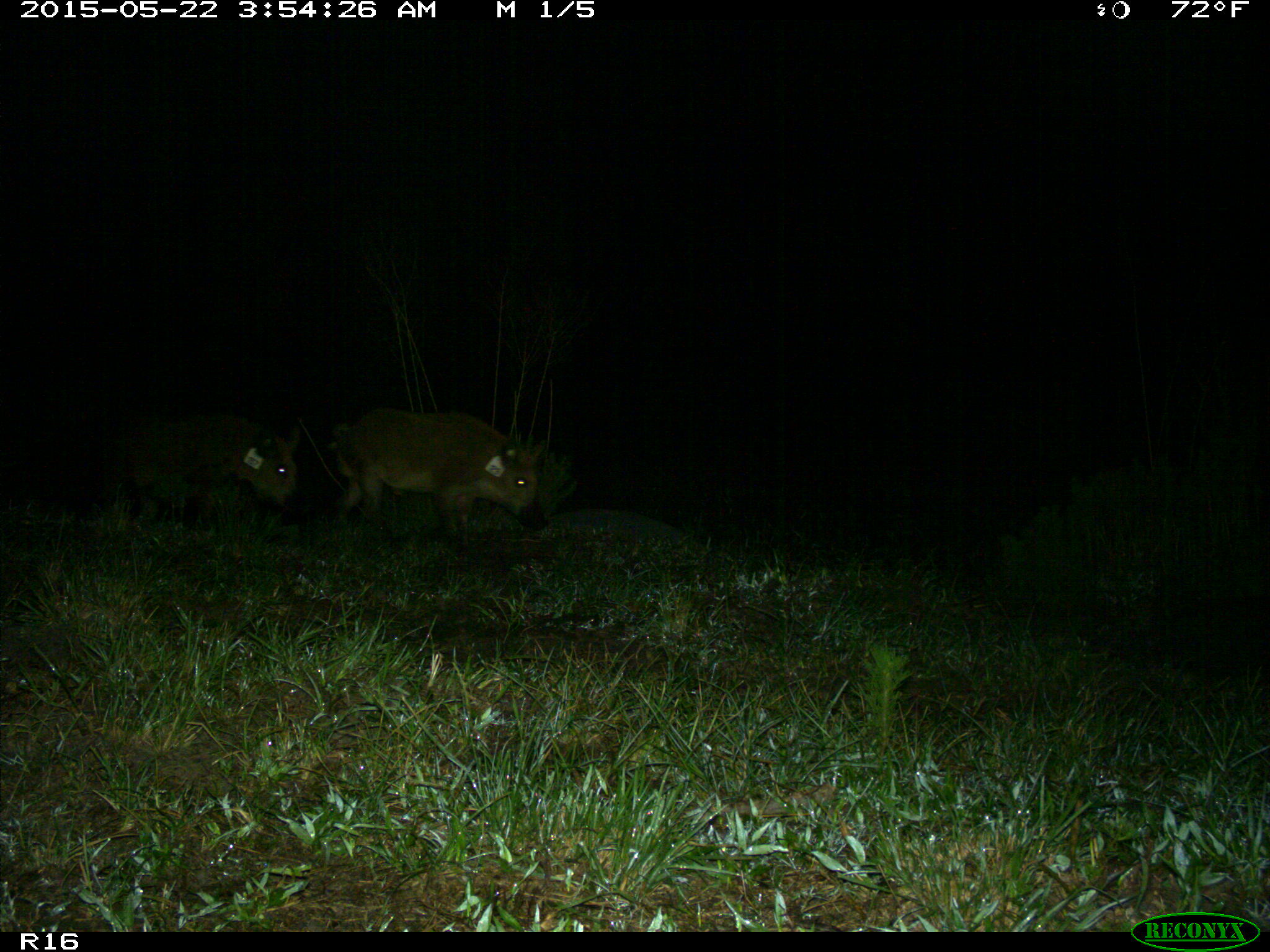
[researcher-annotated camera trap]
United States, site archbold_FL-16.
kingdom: Animalia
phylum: Chordata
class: Mammalia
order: Artiodactyla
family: Suidae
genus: Sus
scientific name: Sus scrofa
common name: wild boar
Sus scrofa (wild boar).